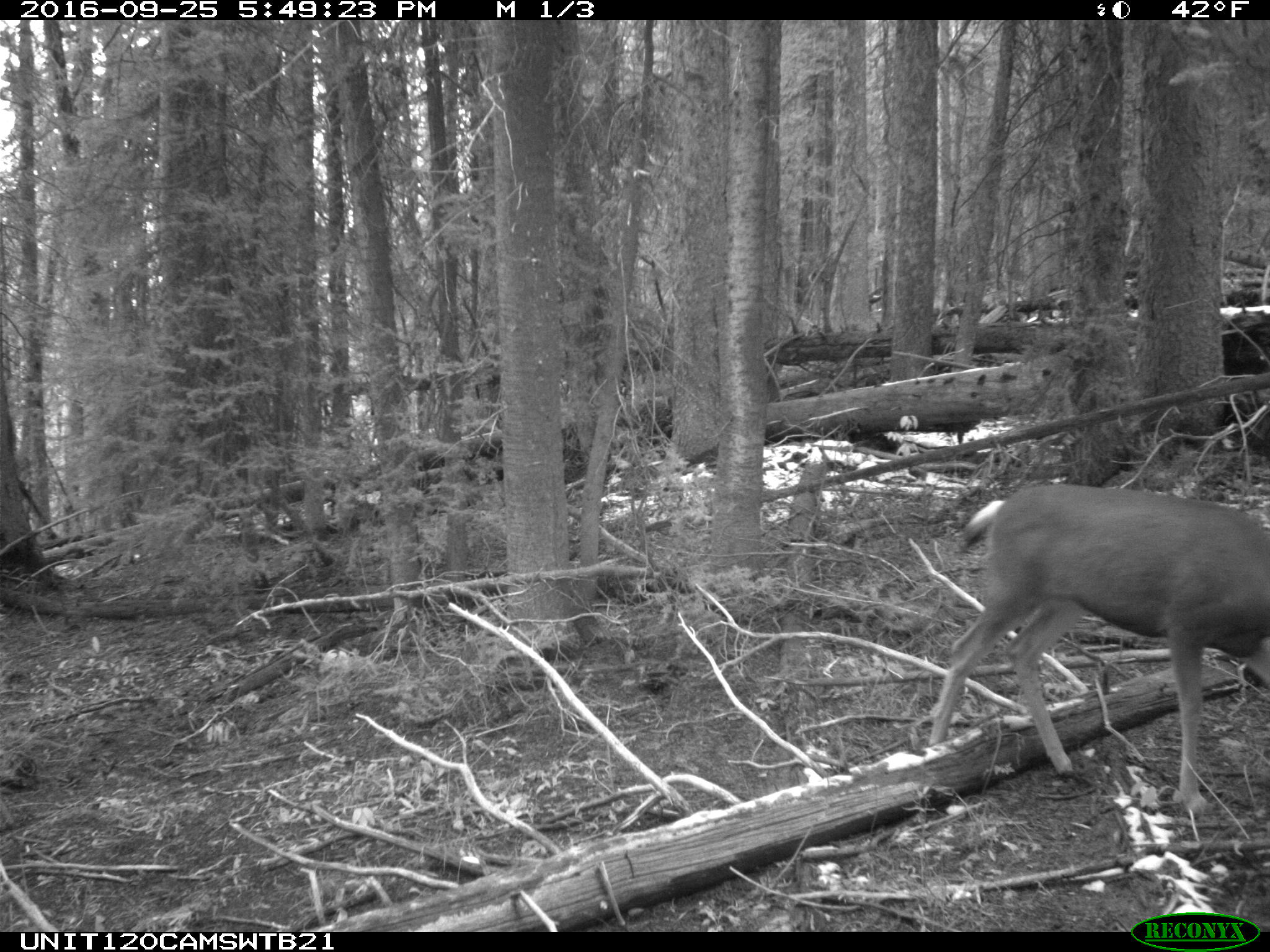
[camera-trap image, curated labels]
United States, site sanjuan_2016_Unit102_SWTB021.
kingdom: Animalia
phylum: Chordata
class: Mammalia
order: Artiodactyla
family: Cervidae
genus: Odocoileus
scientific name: Odocoileus hemionus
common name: mule deer